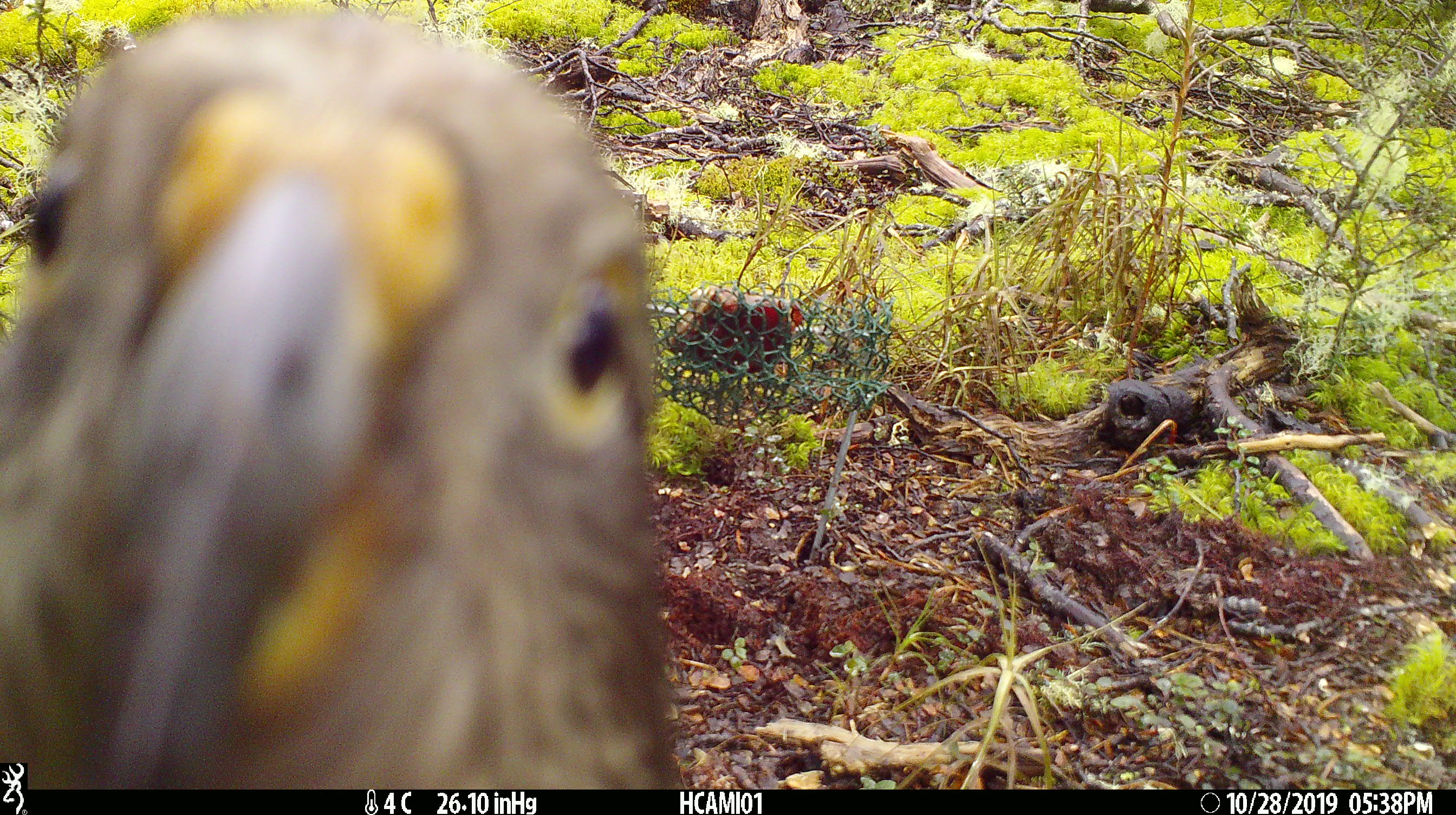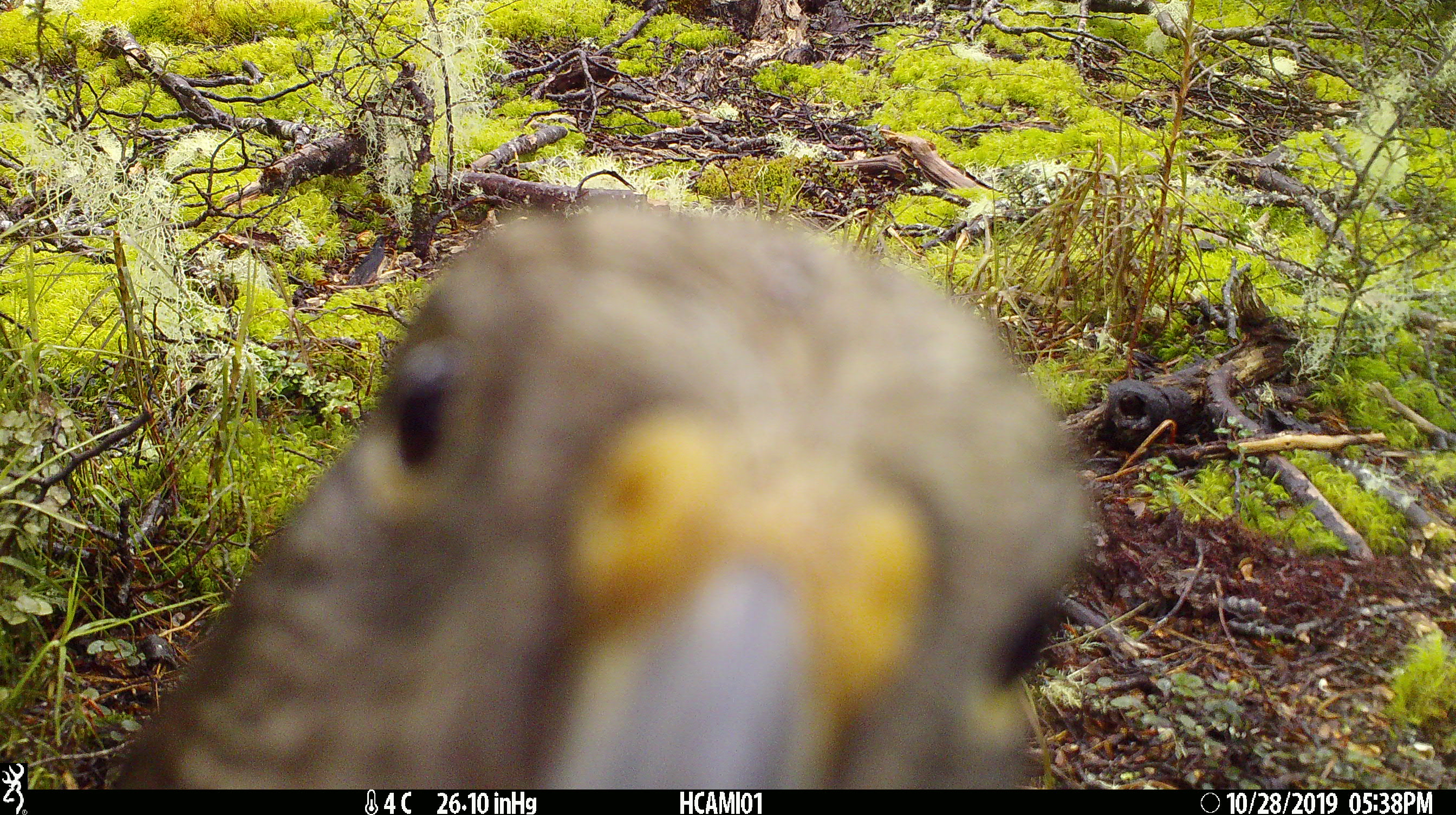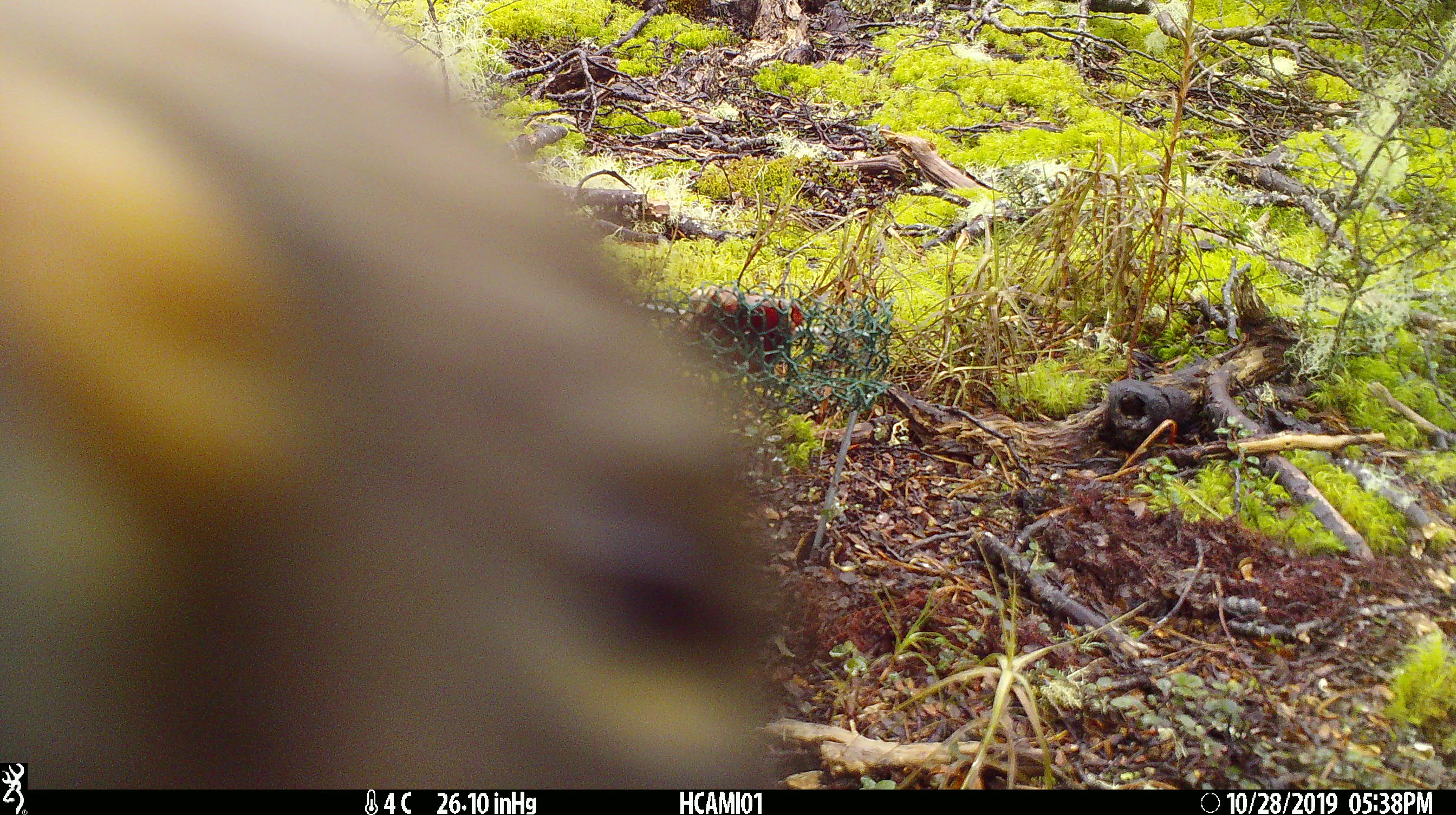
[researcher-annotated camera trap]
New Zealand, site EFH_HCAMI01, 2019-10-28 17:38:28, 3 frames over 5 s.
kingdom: Animalia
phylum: Chordata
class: Aves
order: Psittaciformes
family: Strigopidae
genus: Nestor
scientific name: Nestor notabilis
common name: kea